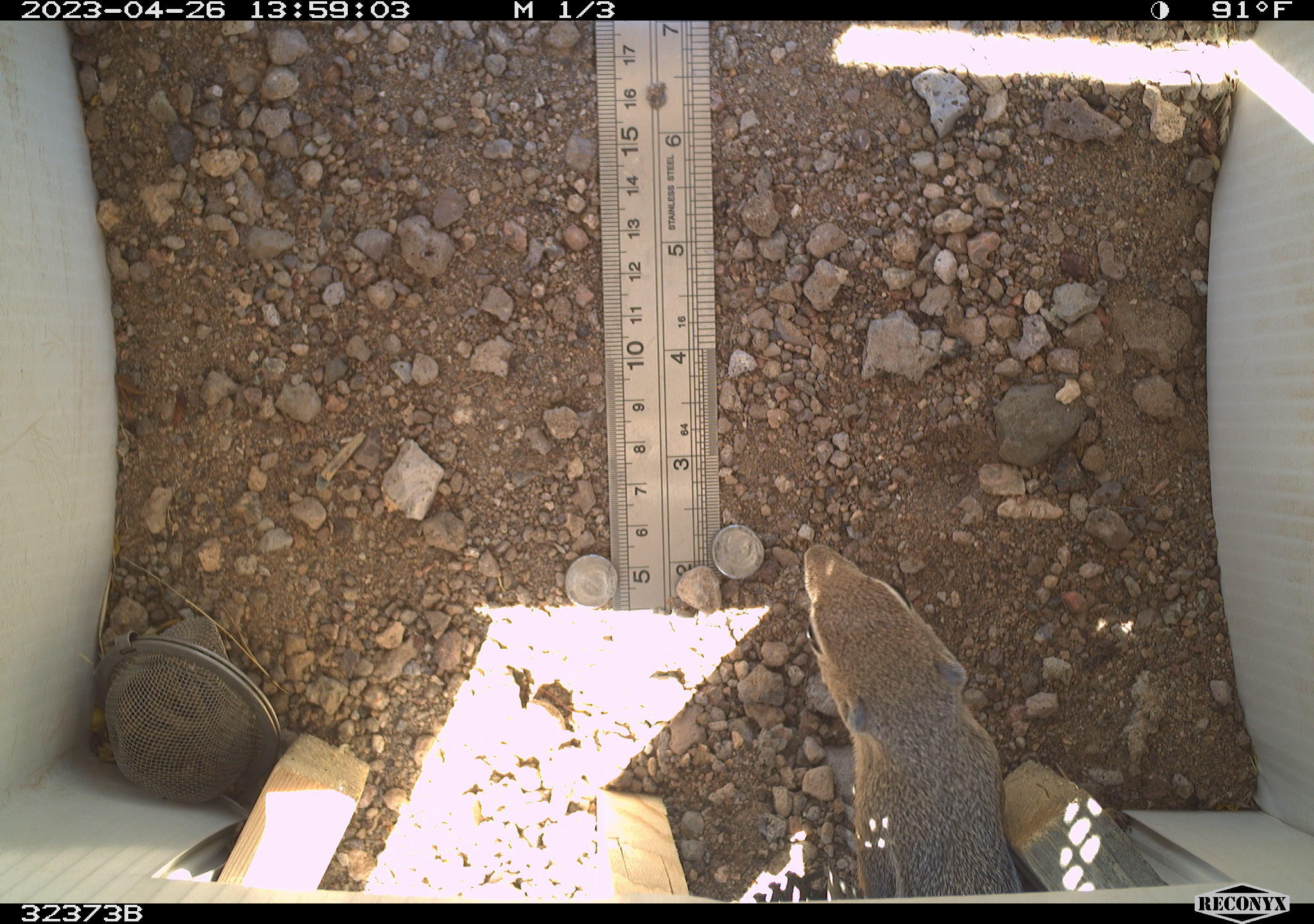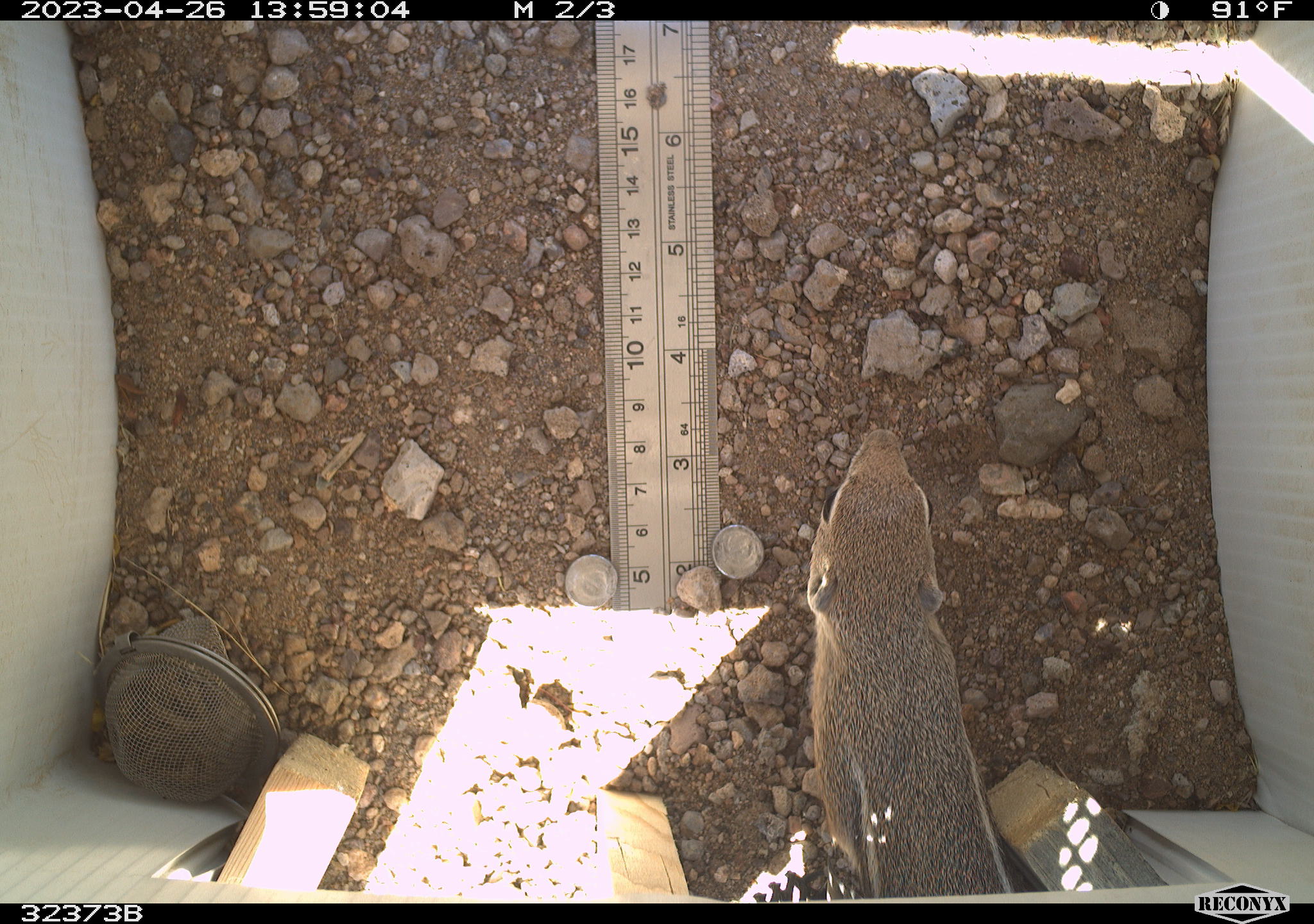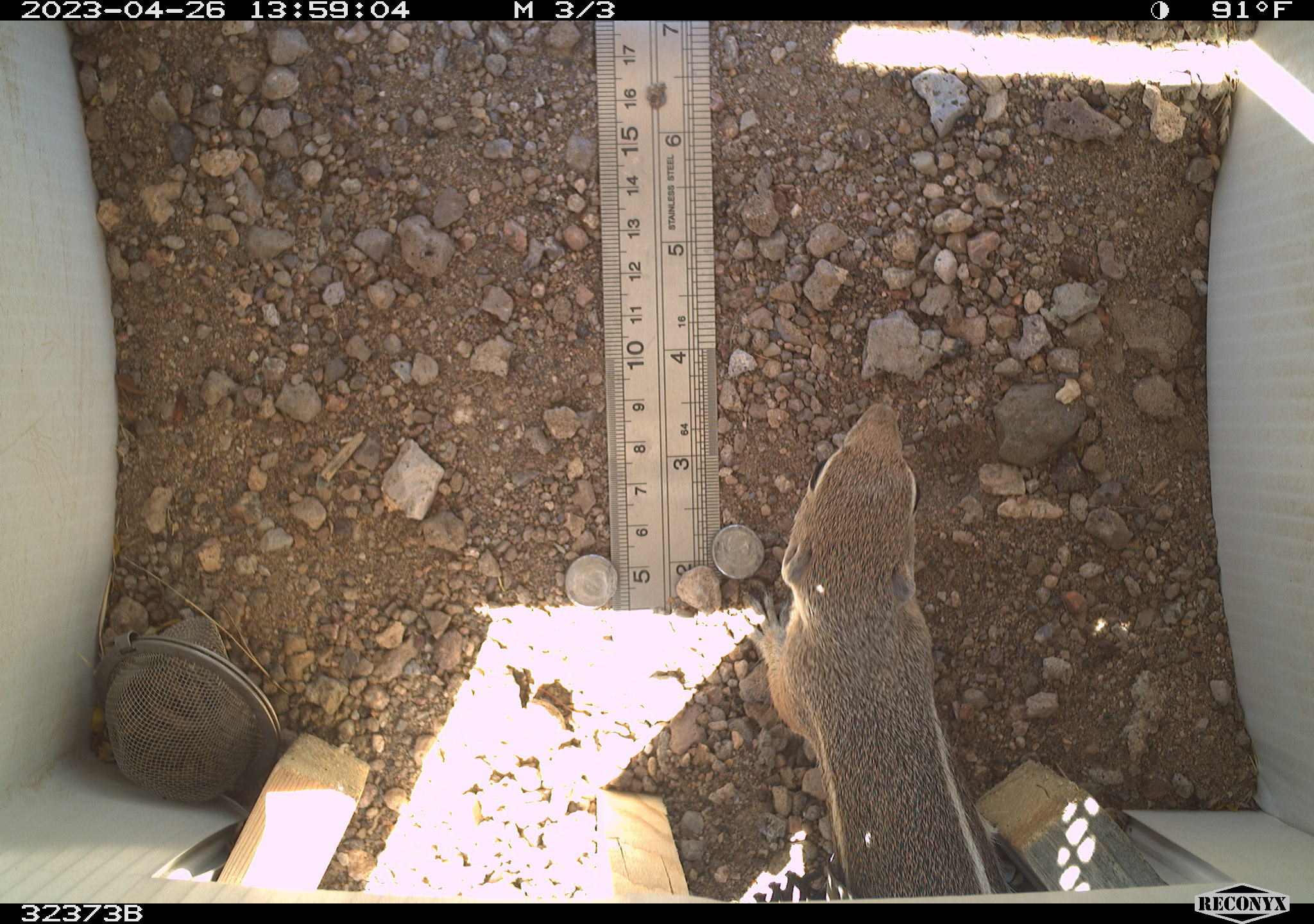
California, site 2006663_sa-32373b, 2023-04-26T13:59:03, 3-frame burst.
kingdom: Animalia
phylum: Chordata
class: Mammalia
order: Rodentia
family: Sciuridae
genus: Ammospermophilus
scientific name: Ammospermophilus leucurus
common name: white-tailed antelope squirrel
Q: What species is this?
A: White-tailed antelope squirrel (Ammospermophilus leucurus).